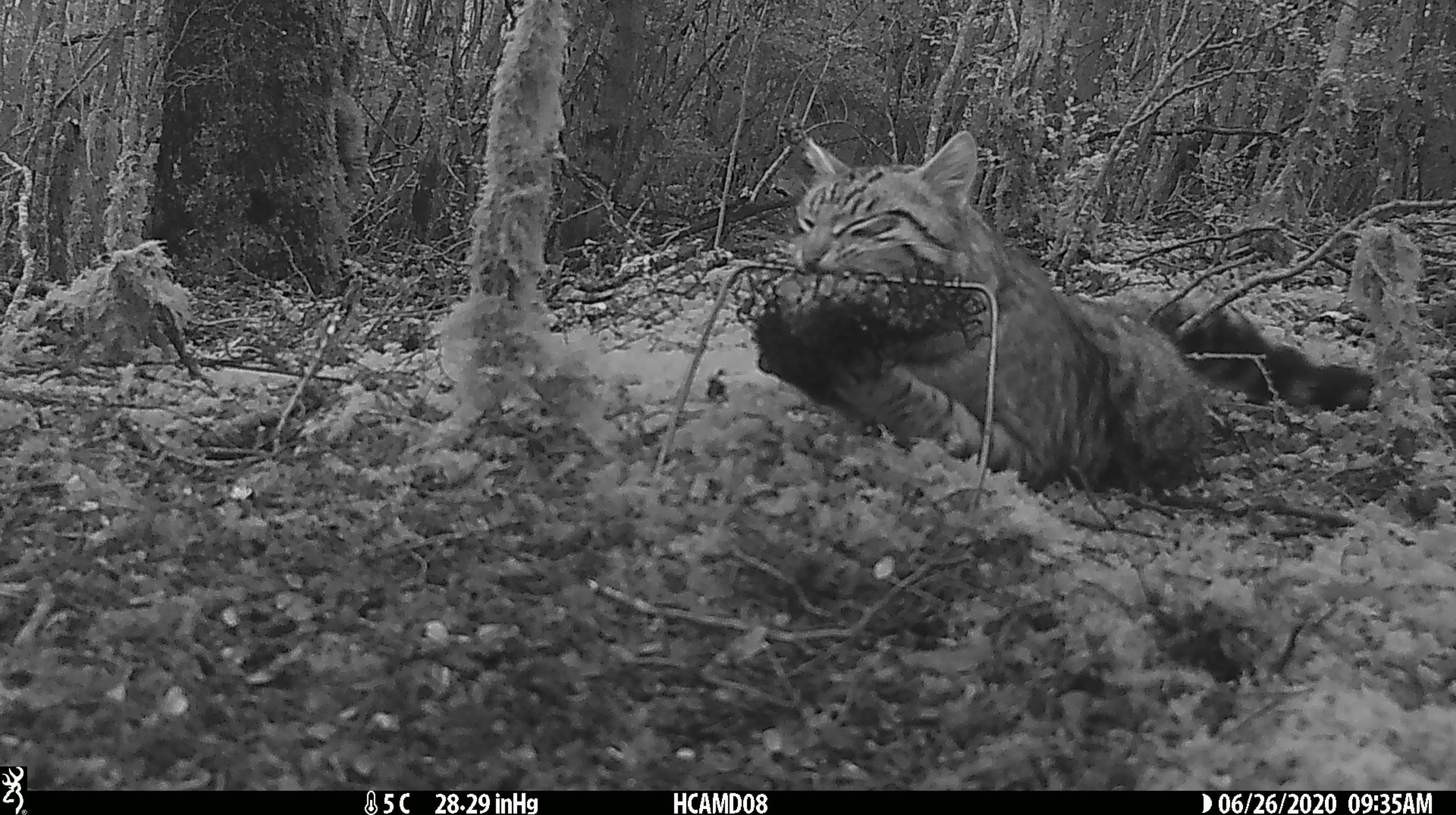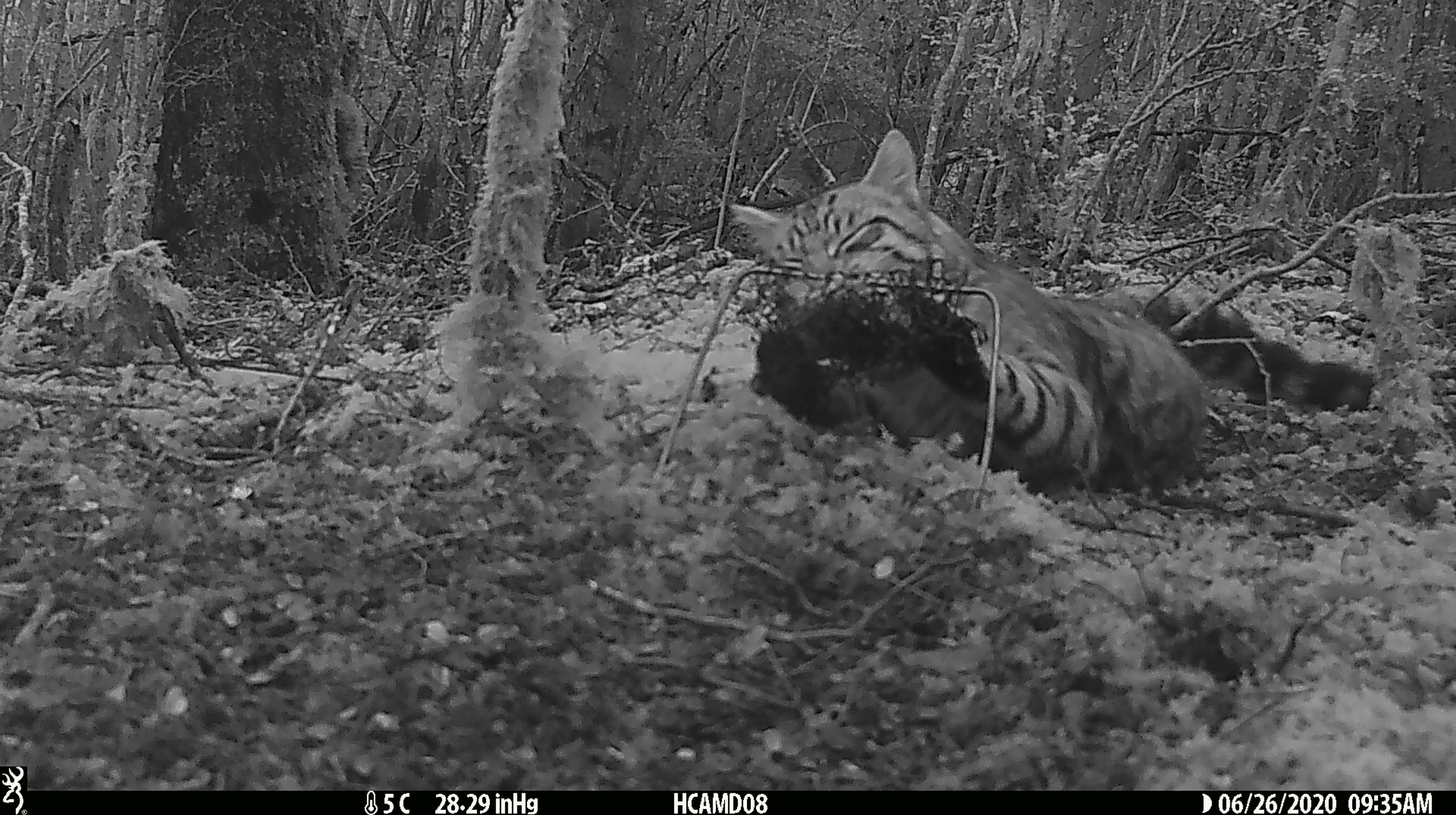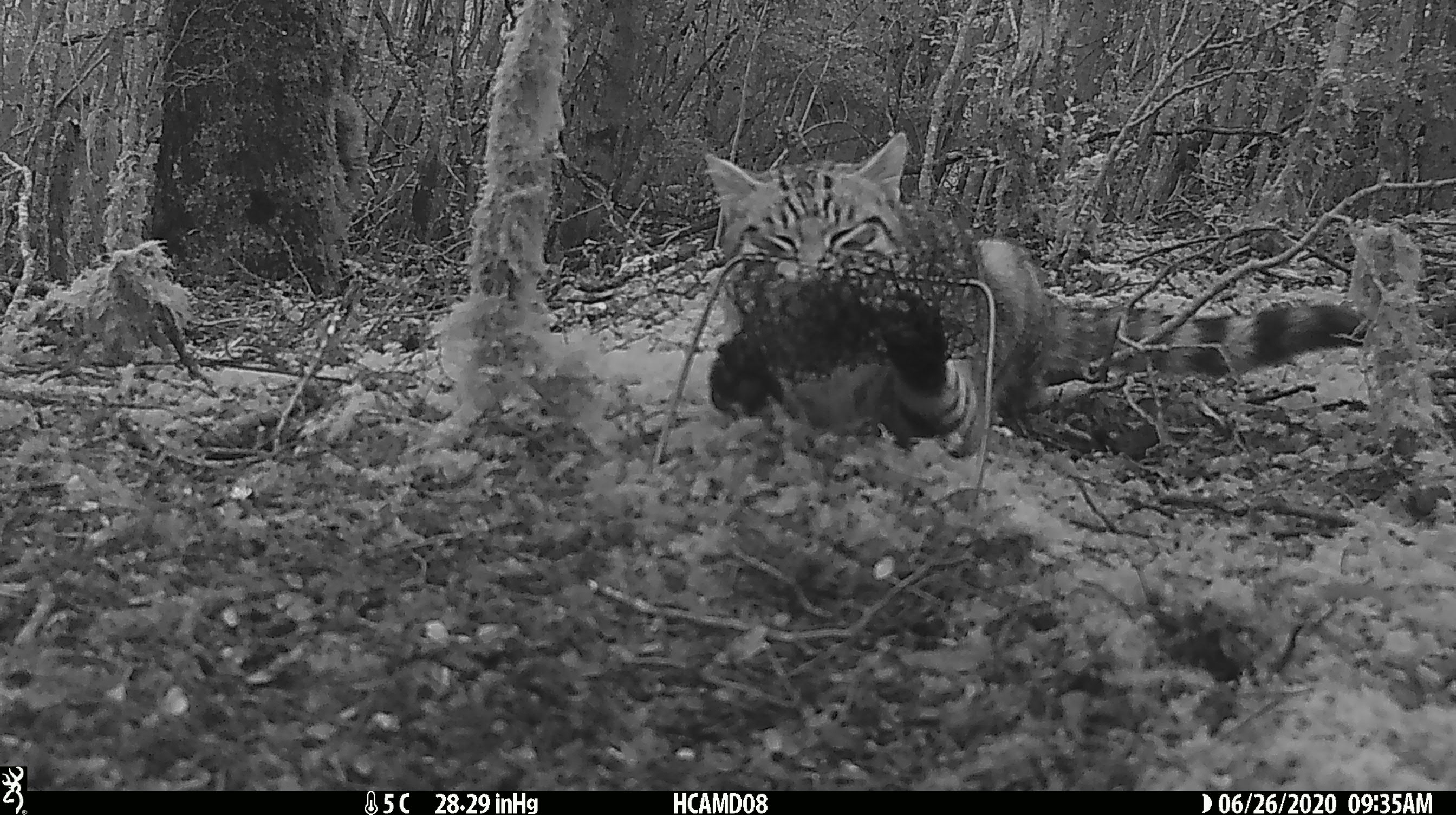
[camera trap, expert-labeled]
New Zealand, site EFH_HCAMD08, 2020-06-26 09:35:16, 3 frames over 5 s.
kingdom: Animalia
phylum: Chordata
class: Mammalia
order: Carnivora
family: Felidae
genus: Felis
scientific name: Felis catus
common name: domestic cat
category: cat